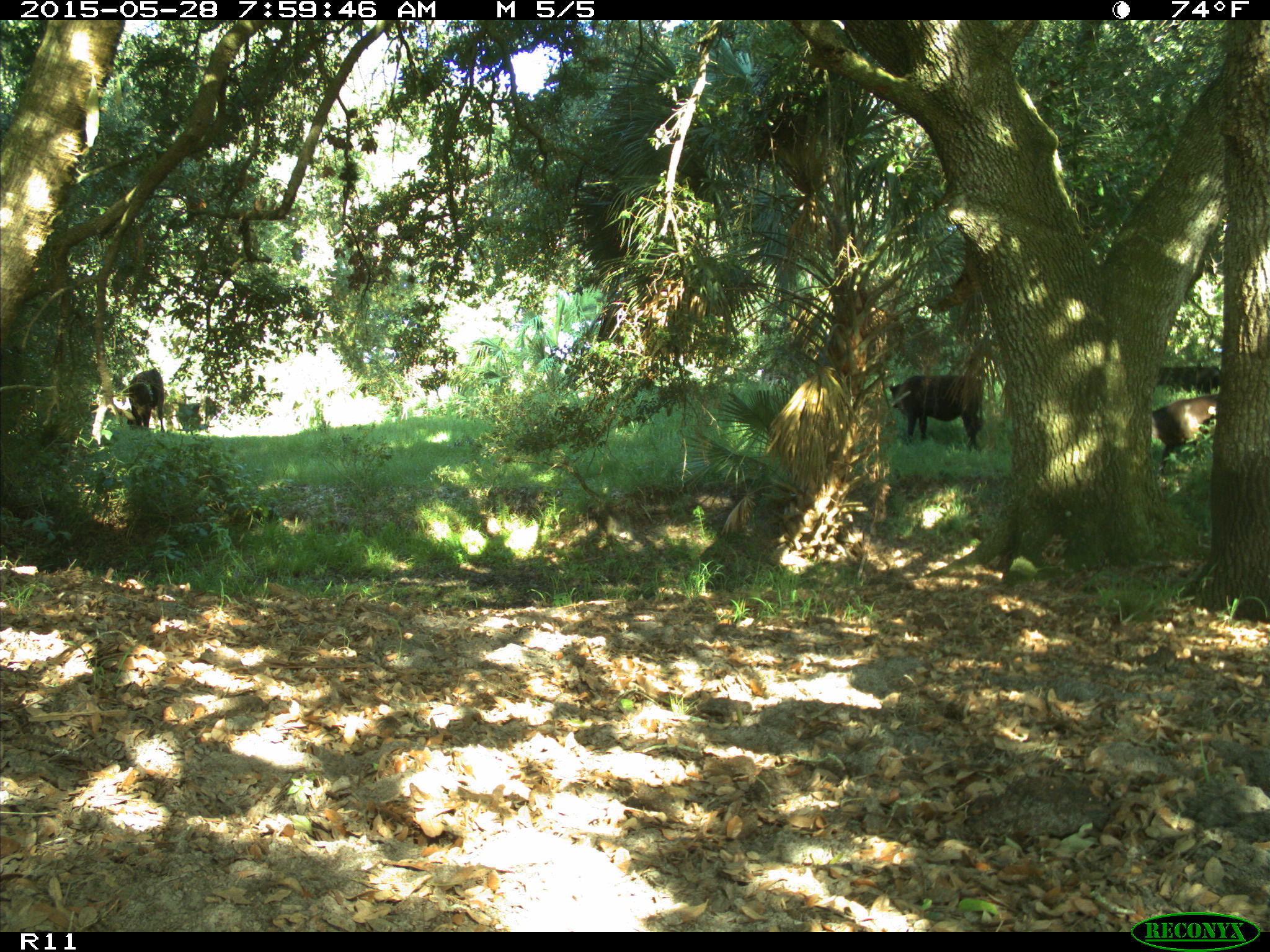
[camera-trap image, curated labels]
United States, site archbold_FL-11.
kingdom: Animalia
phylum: Chordata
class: Mammalia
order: Artiodactyla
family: Bovidae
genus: Bos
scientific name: Bos taurus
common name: domestic cow